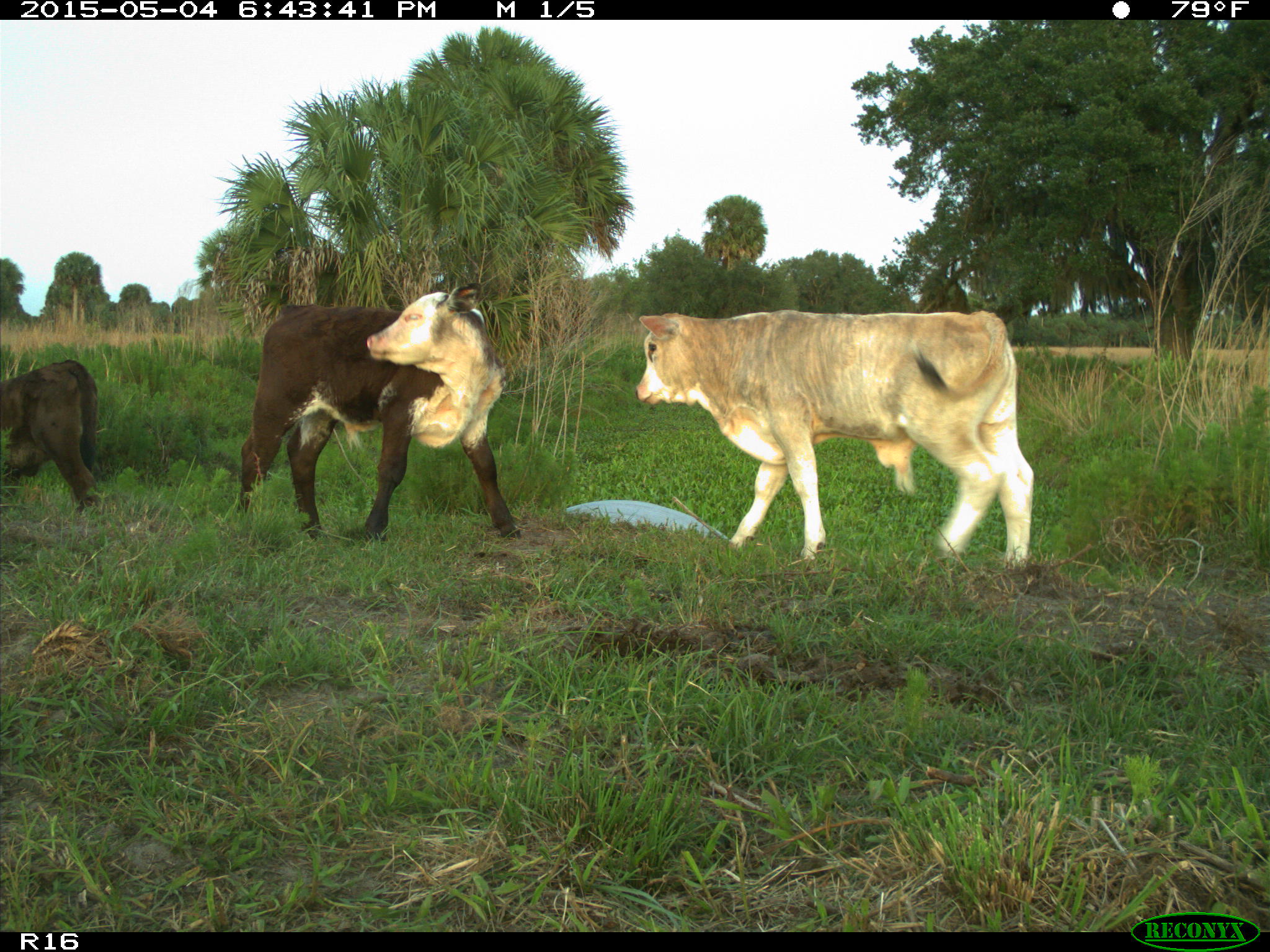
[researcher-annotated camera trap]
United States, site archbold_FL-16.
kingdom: Animalia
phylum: Chordata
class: Mammalia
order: Artiodactyla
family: Bovidae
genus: Bos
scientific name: Bos taurus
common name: domestic cow